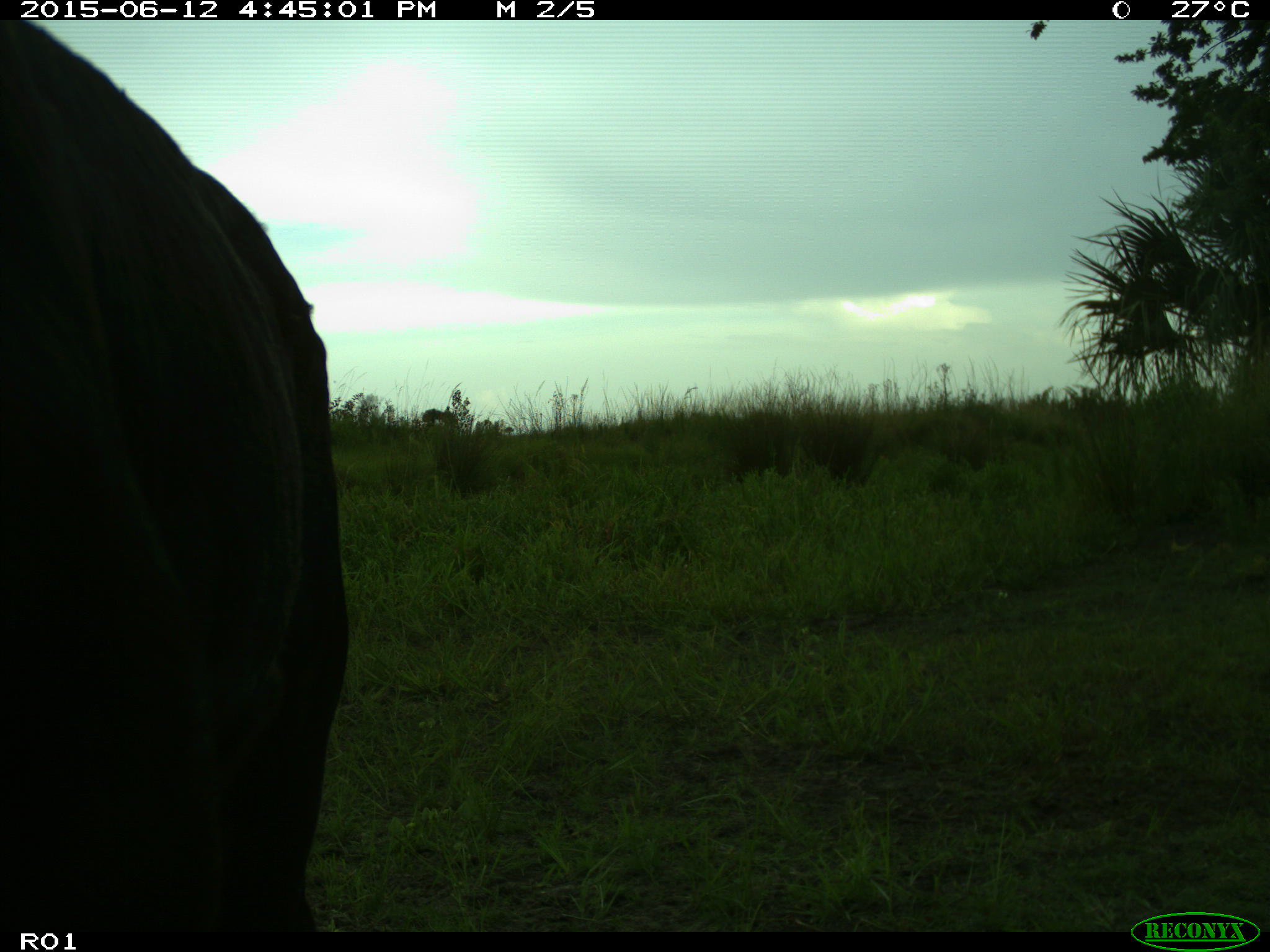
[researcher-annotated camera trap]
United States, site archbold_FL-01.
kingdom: Animalia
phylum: Chordata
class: Mammalia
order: Artiodactyla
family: Bovidae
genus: Bos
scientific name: Bos taurus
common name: domestic cow